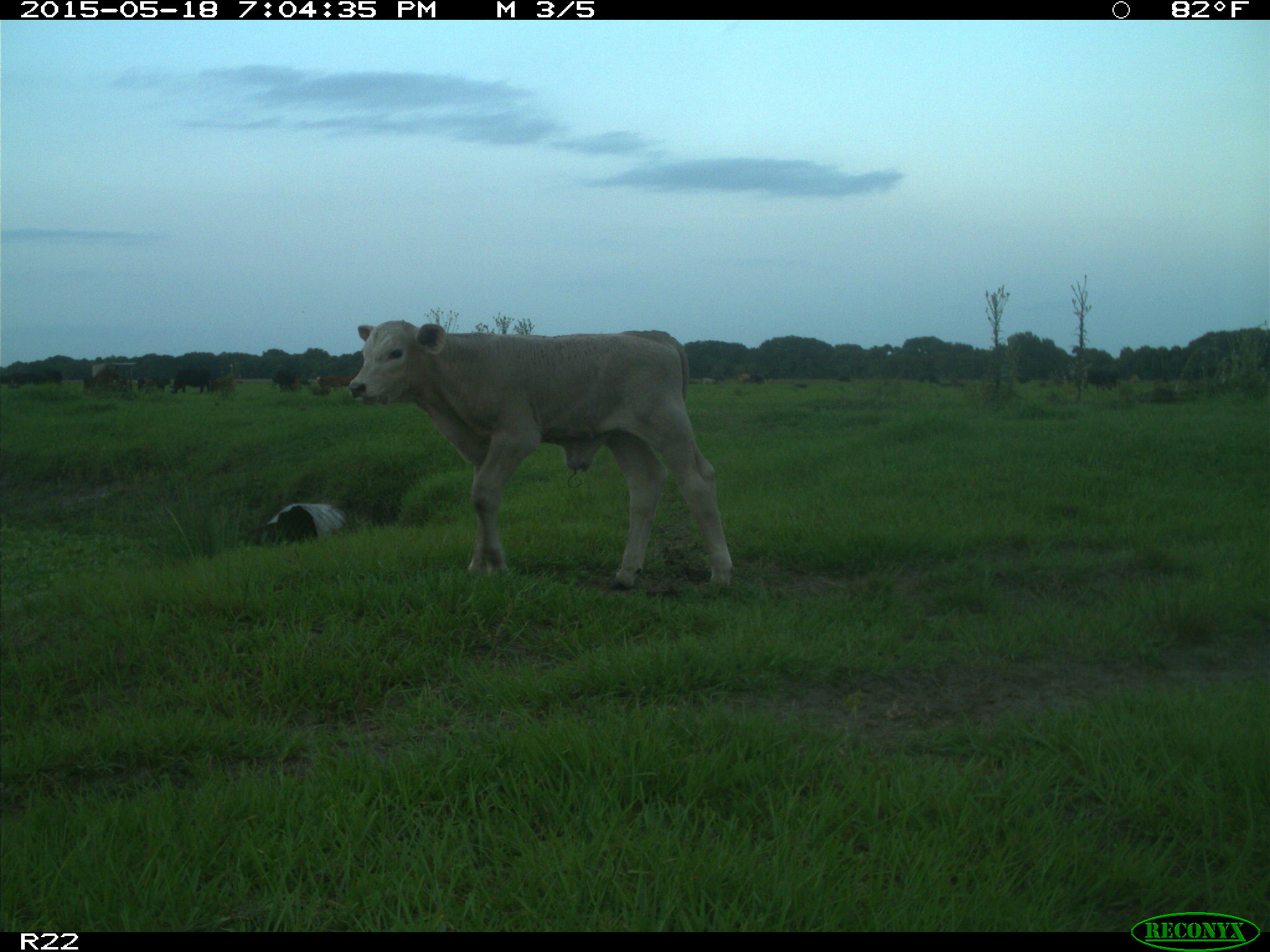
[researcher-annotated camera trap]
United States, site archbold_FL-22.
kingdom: Animalia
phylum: Chordata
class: Mammalia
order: Artiodactyla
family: Bovidae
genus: Bos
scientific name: Bos taurus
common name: domestic cow